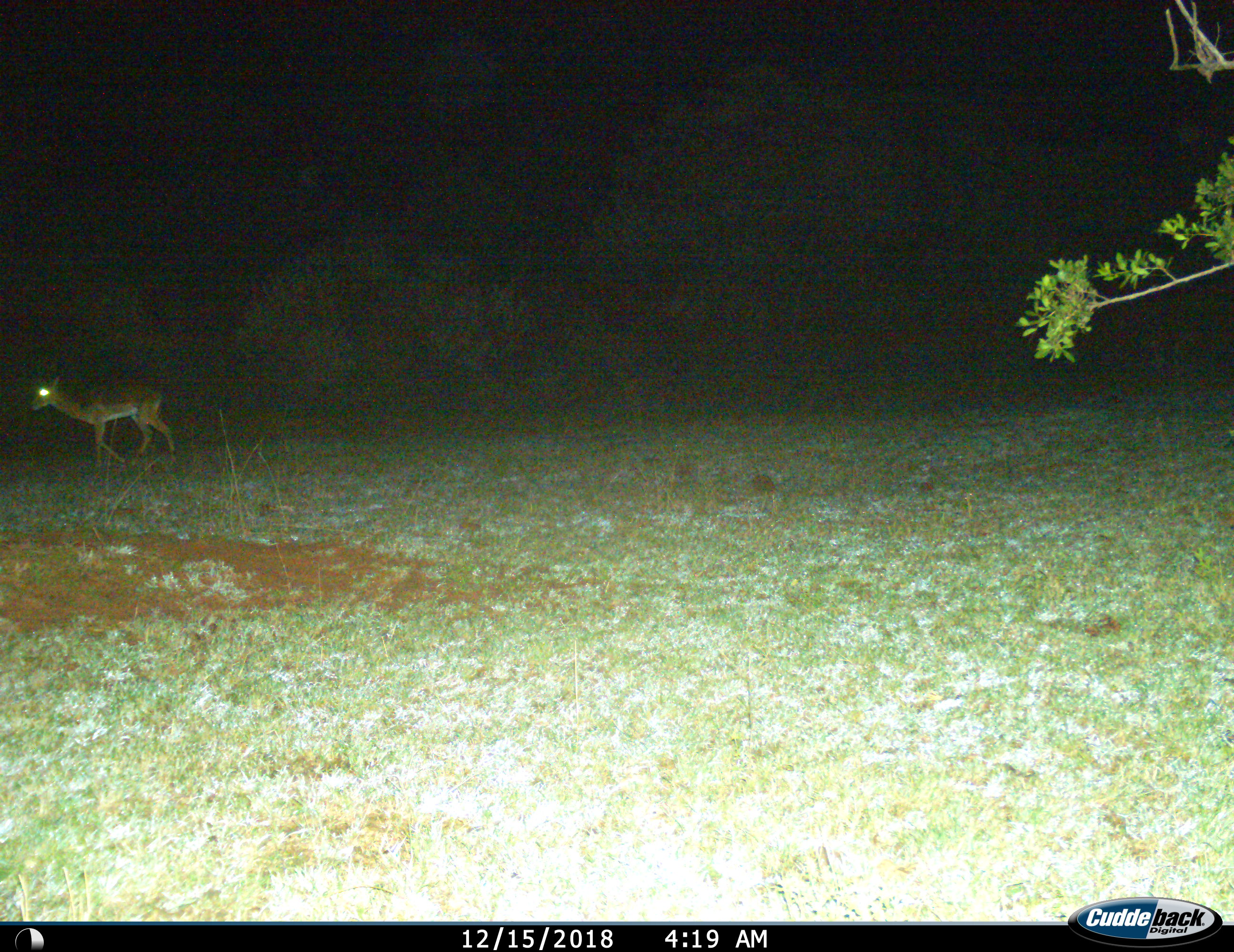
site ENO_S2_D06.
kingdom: Animalia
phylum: Chordata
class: Mammalia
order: Artiodactyla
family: Bovidae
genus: Aepyceros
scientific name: Aepyceros melampus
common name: impala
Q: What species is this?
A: Impala (Aepyceros melampus).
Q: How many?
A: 1.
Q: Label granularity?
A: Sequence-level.